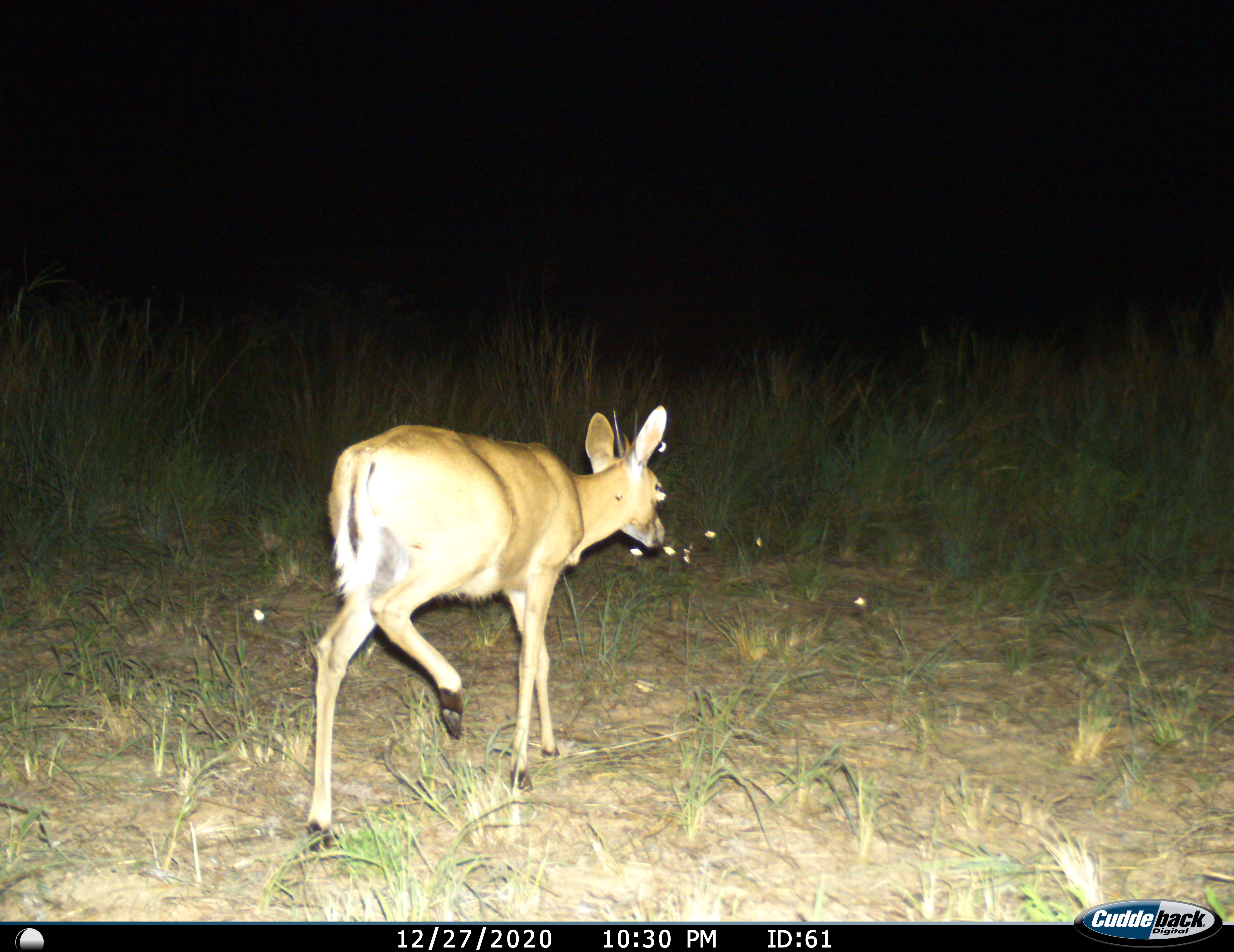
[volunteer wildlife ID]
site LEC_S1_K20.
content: unidentified animal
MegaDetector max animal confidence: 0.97